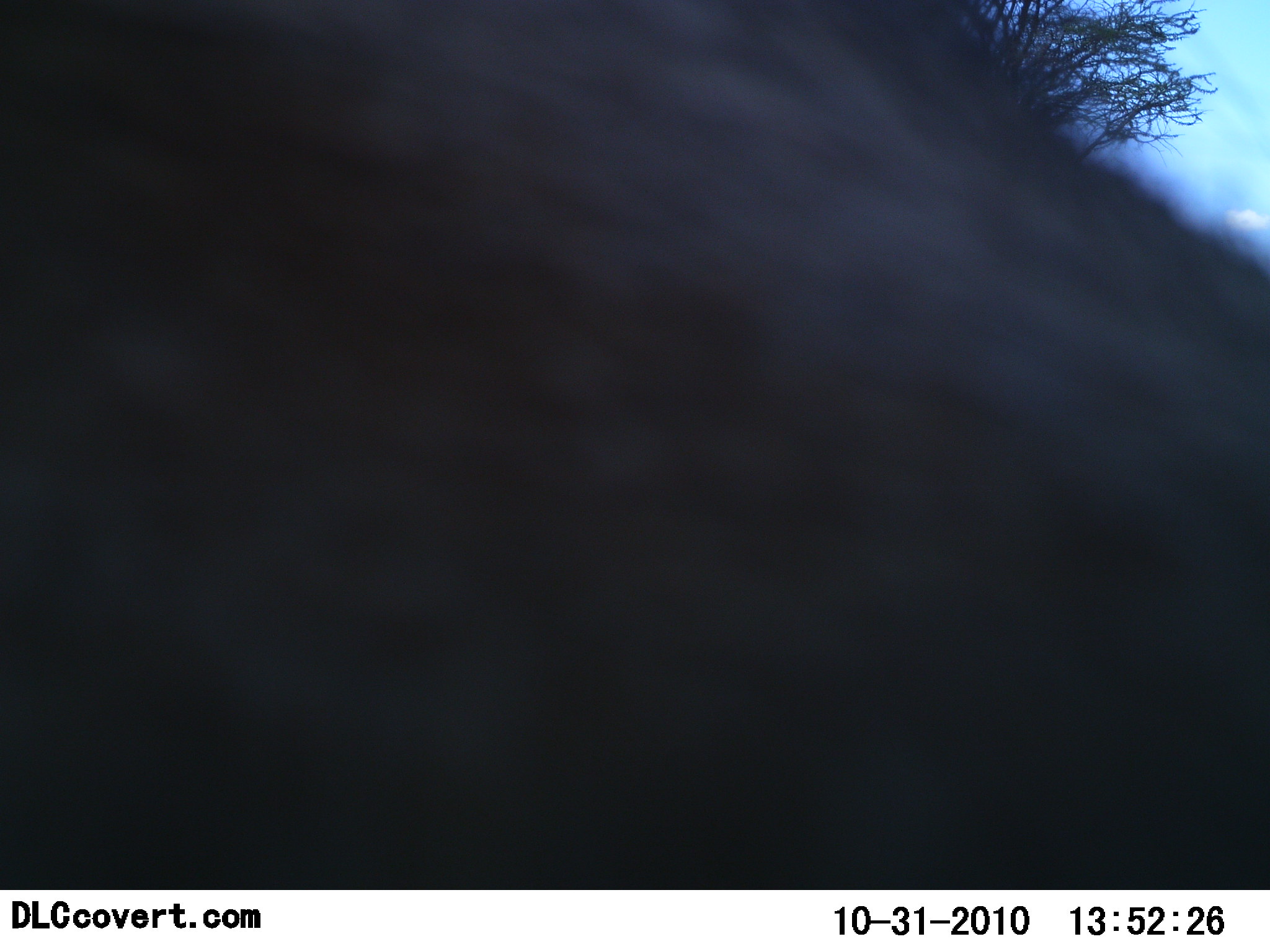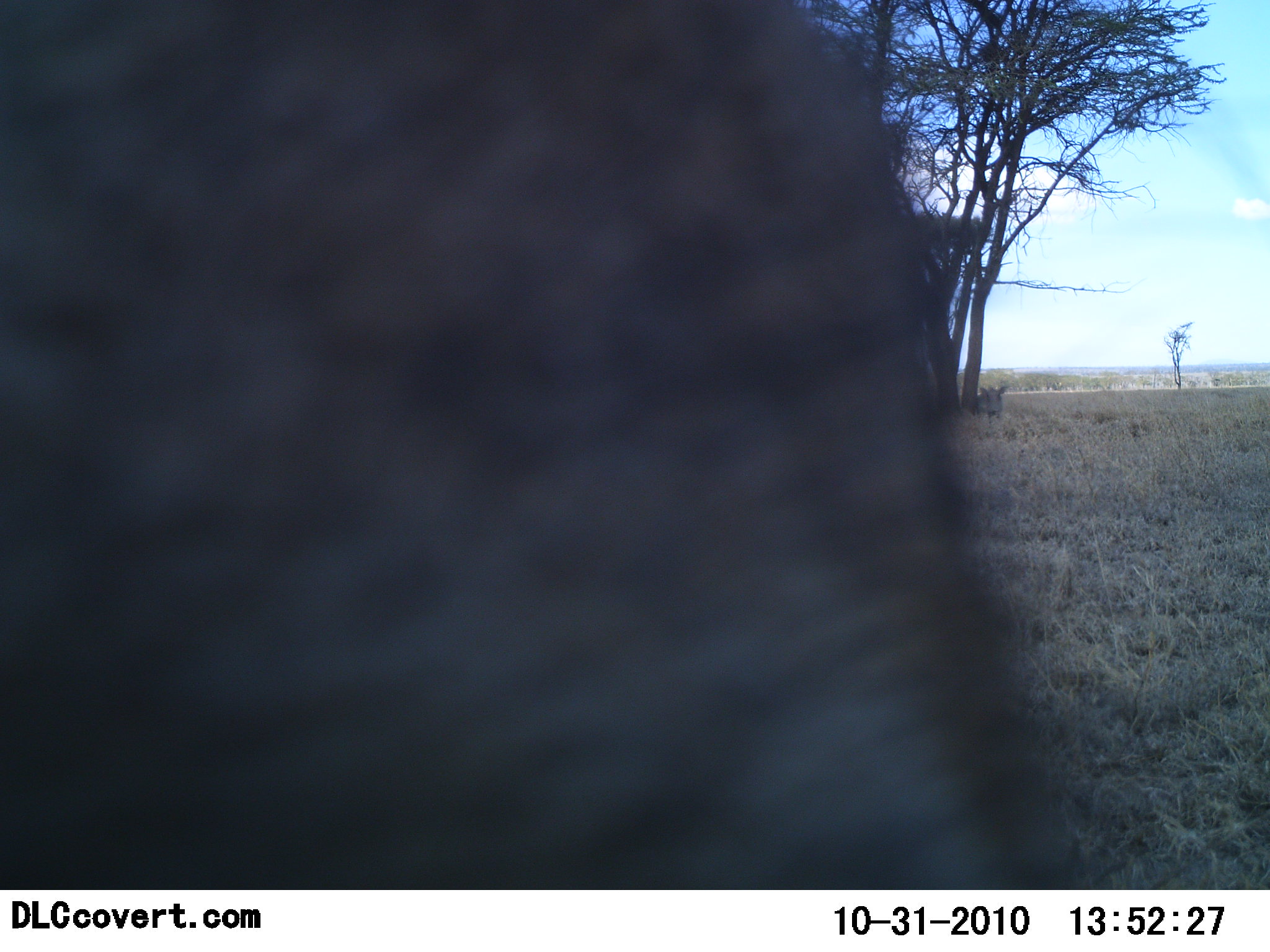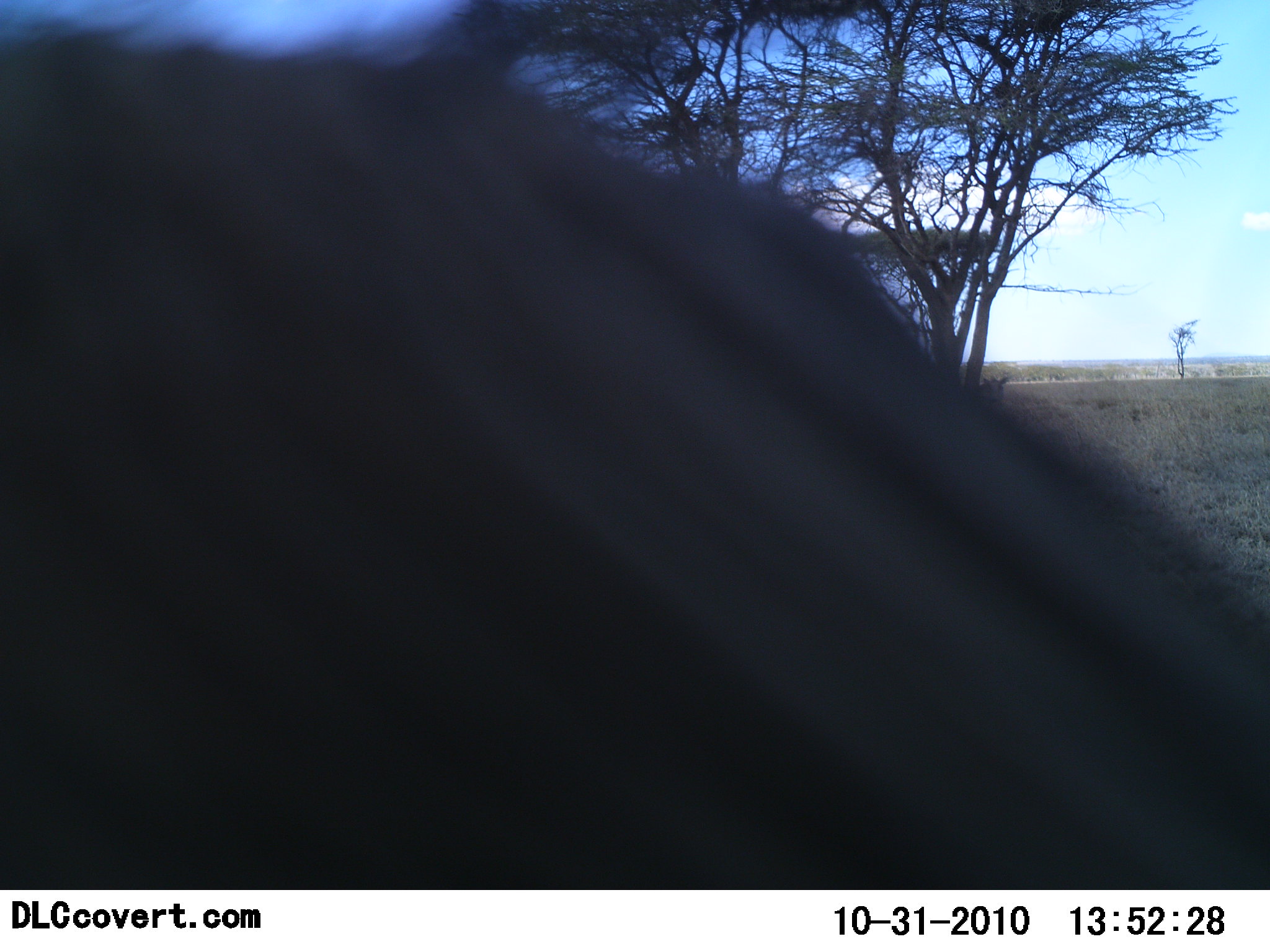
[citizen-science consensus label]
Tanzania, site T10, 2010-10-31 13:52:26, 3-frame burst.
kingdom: Animalia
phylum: Chordata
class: Mammalia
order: Carnivora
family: Hyaenidae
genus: Crocuta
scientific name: Crocuta crocuta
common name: spotted hyena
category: hyenaspotted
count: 1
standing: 40%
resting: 0%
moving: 60%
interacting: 0%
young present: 0%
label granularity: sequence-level